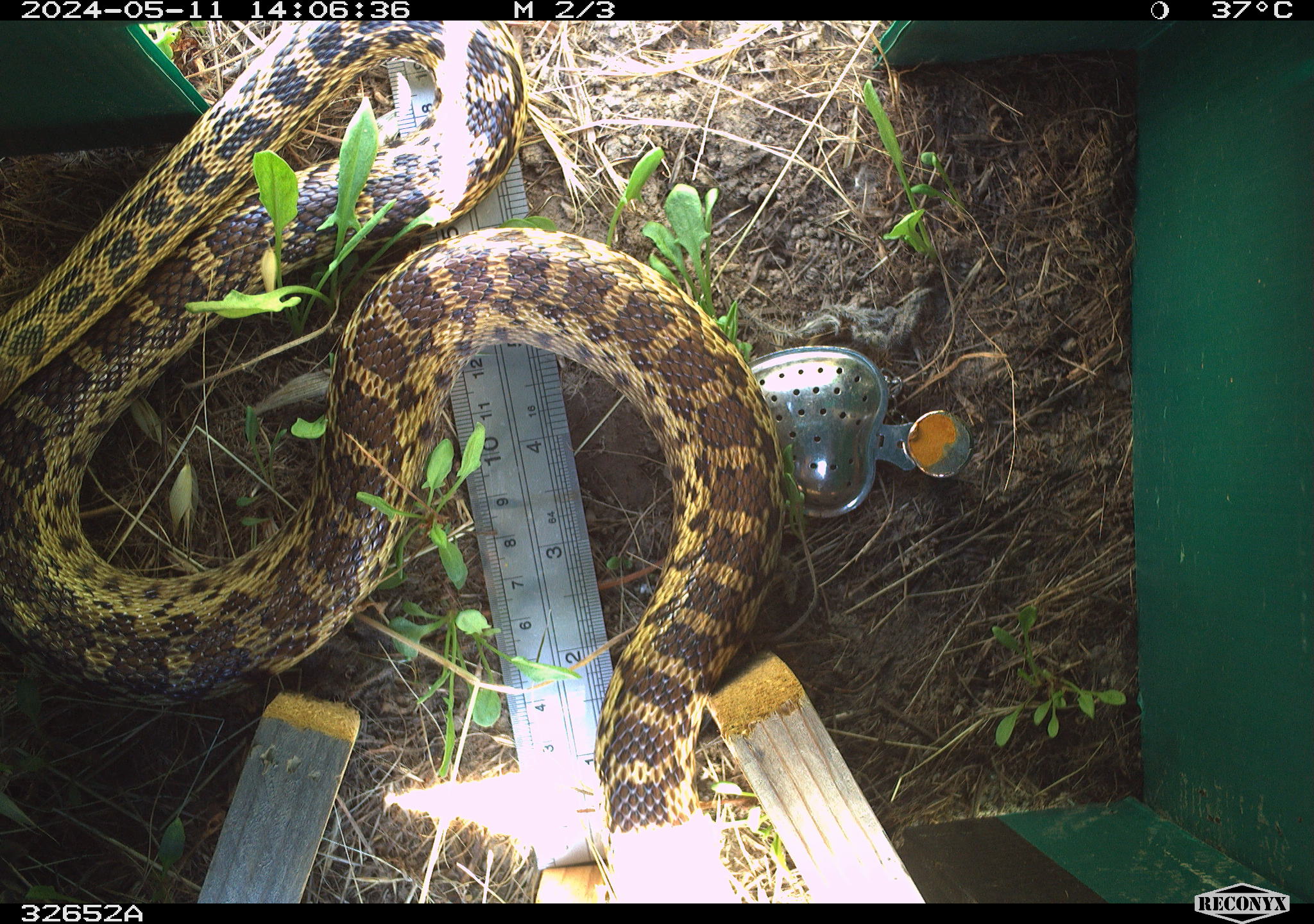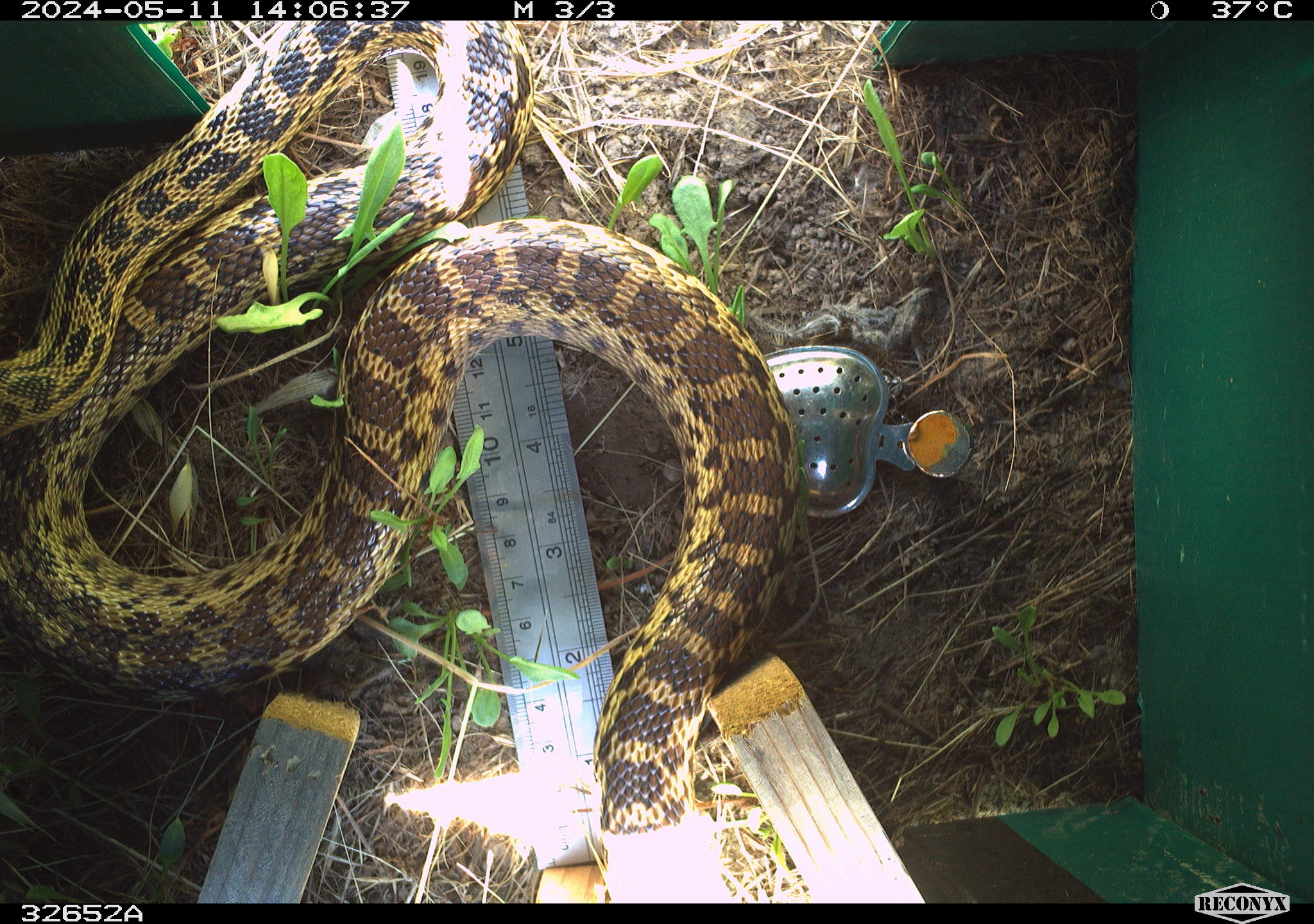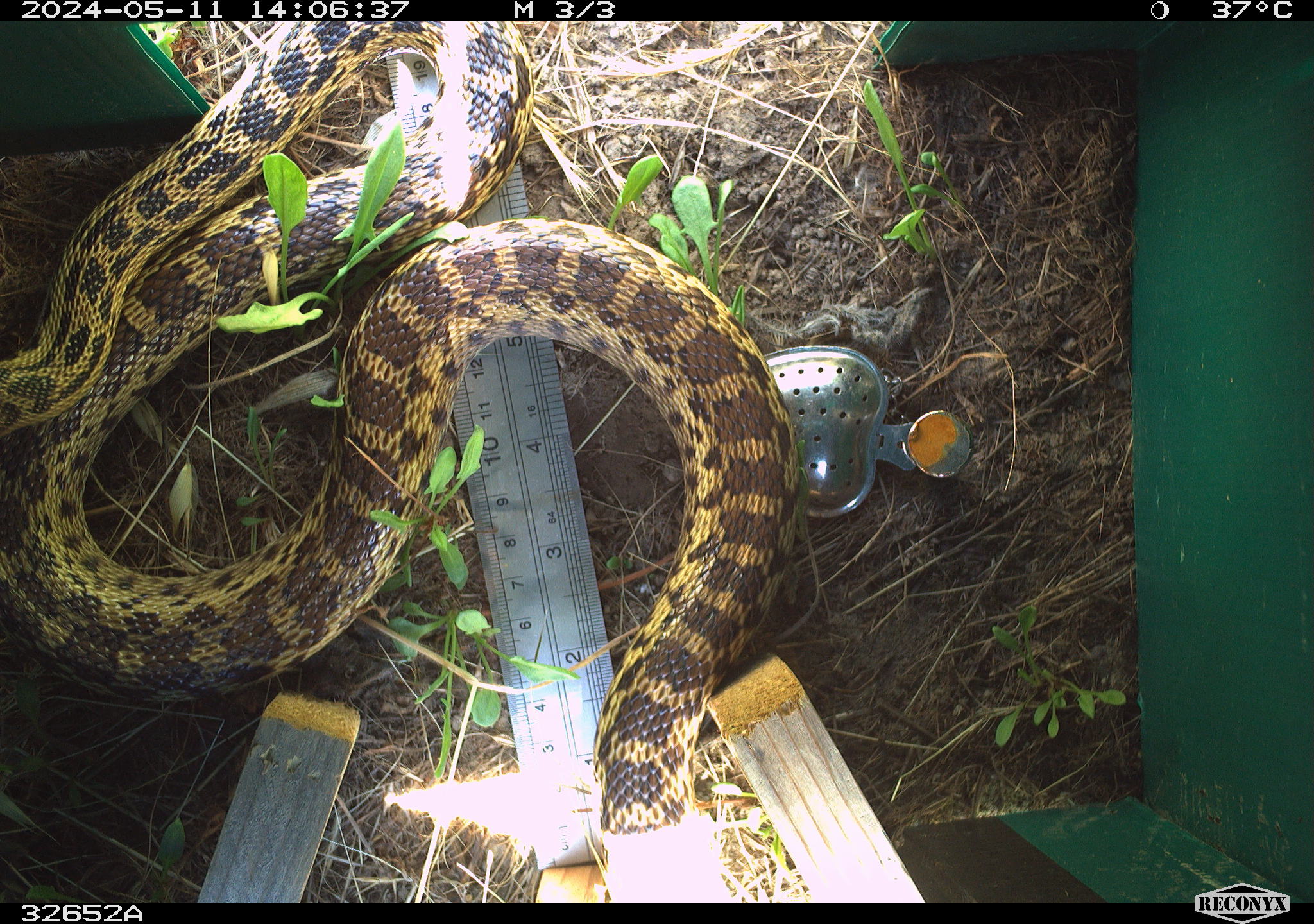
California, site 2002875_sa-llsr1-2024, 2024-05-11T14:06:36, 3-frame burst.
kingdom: Animalia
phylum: Chordata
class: Reptilia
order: Squamata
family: Colubridae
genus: Pituophis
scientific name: Pituophis catenifer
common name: gophersnake